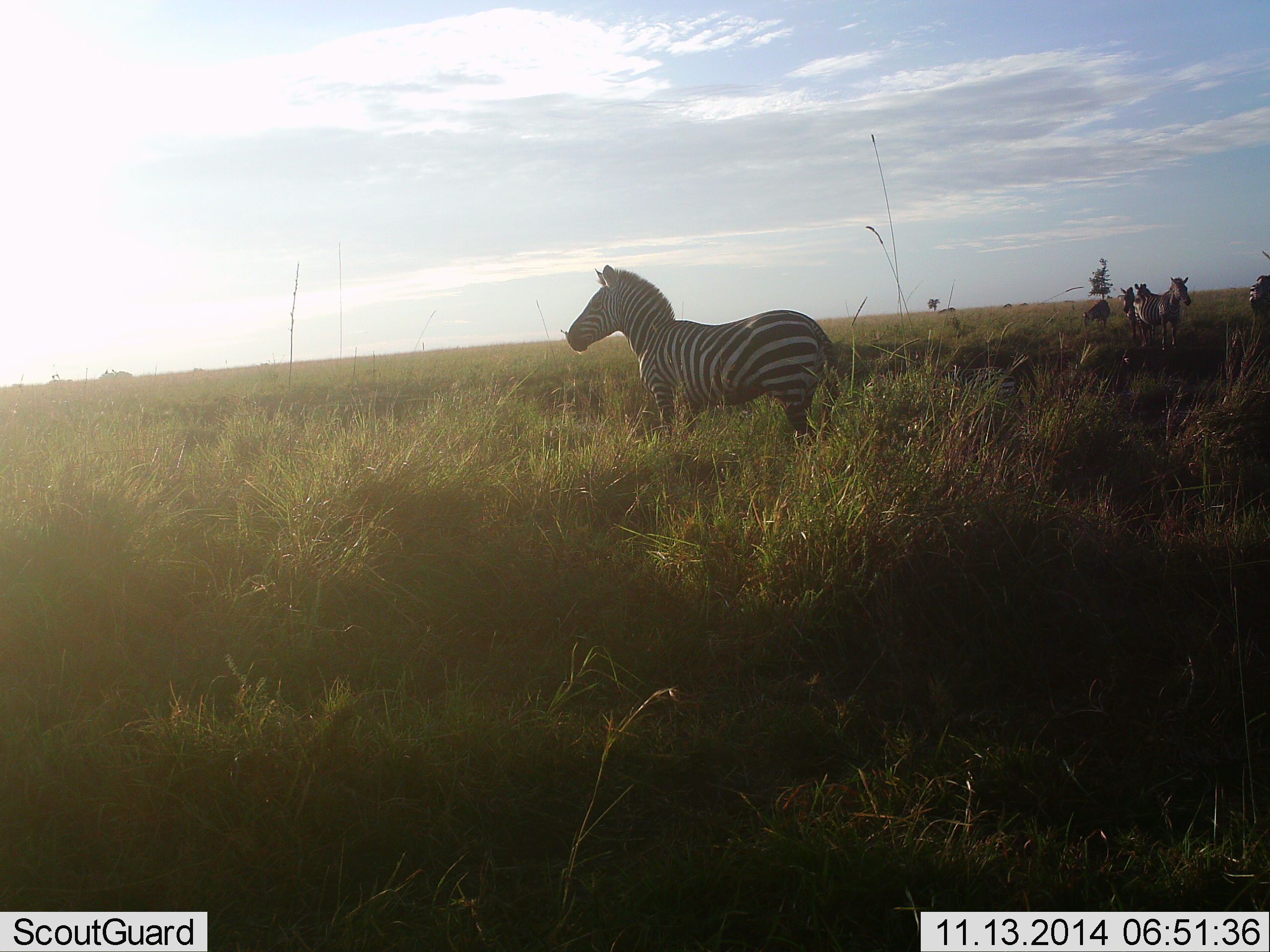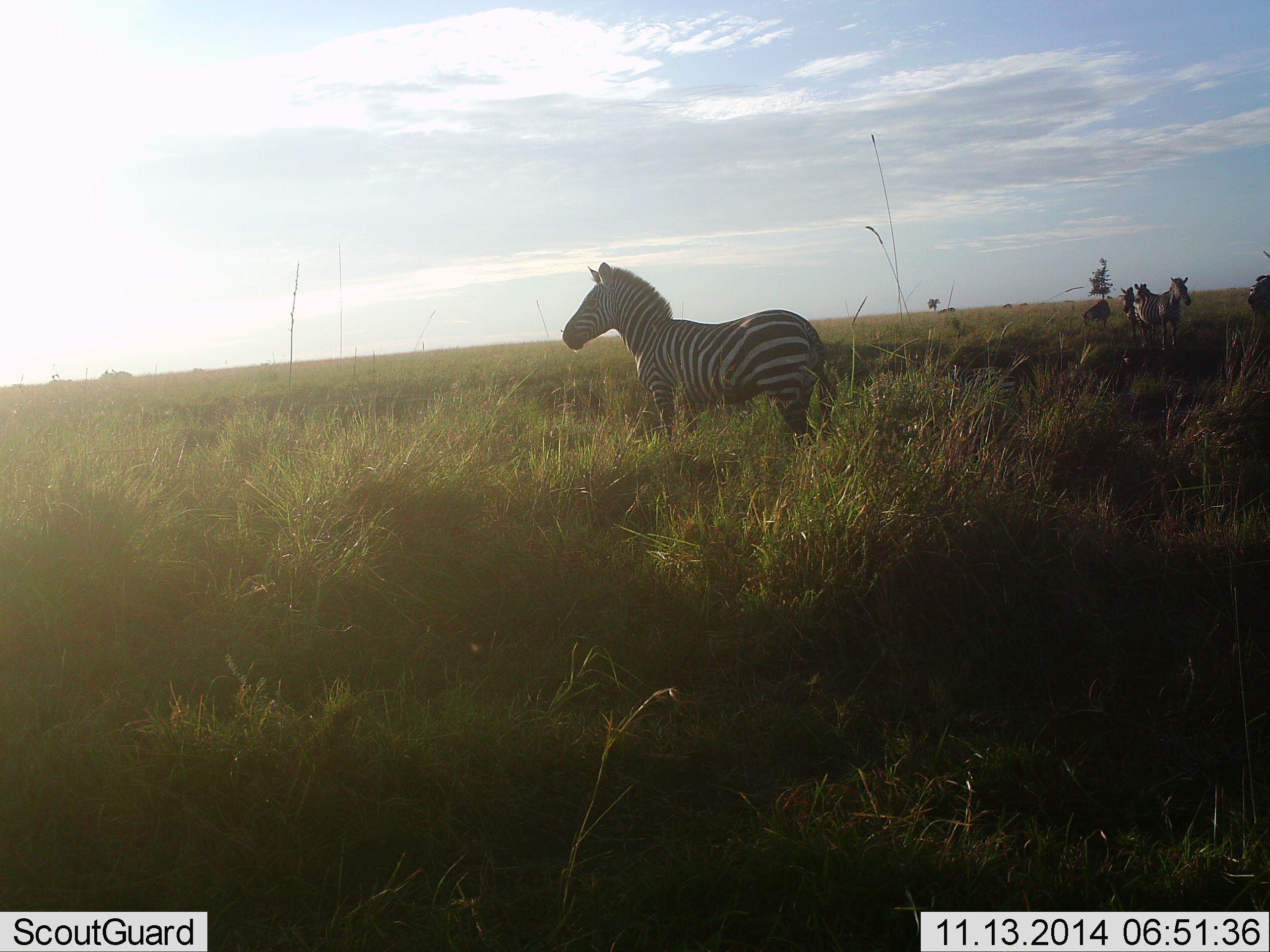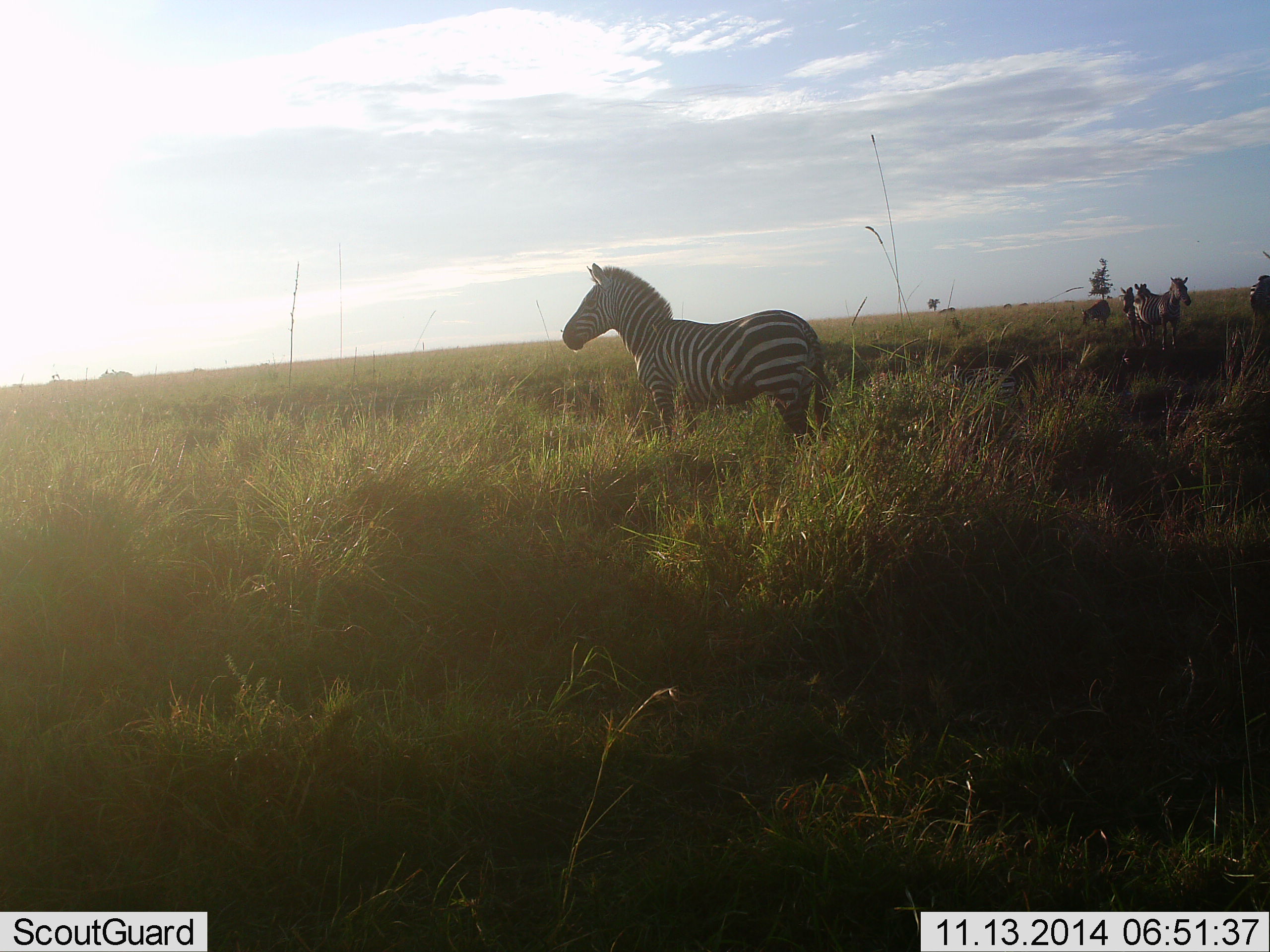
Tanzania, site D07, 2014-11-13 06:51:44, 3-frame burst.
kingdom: Animalia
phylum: Chordata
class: Mammalia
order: Perissodactyla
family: Equidae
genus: Equus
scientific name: Equus quagga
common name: plains zebra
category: zebra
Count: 6.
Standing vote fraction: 82%.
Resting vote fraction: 45%.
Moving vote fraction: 18%.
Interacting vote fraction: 9%.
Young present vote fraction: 9%.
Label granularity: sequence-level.